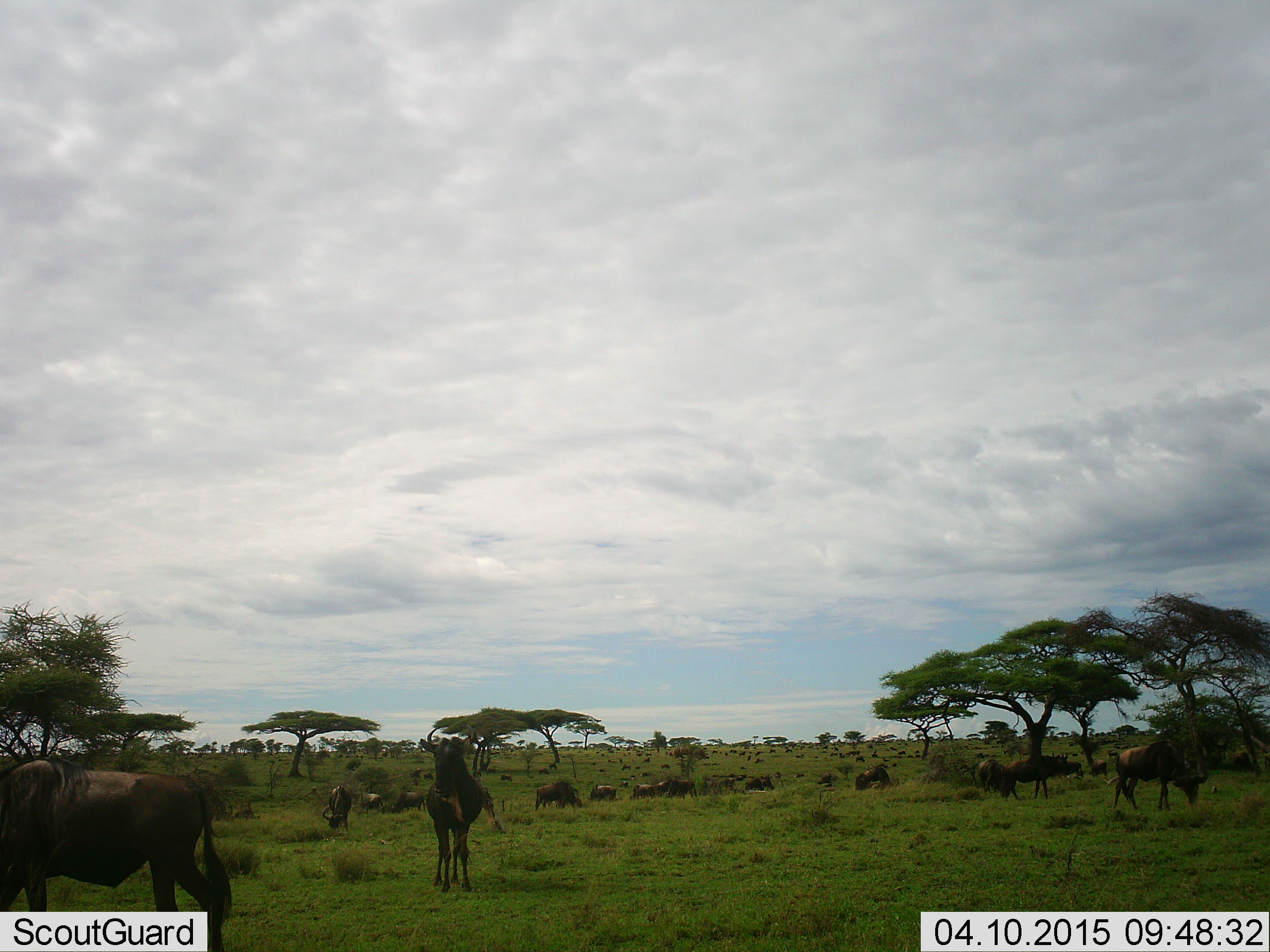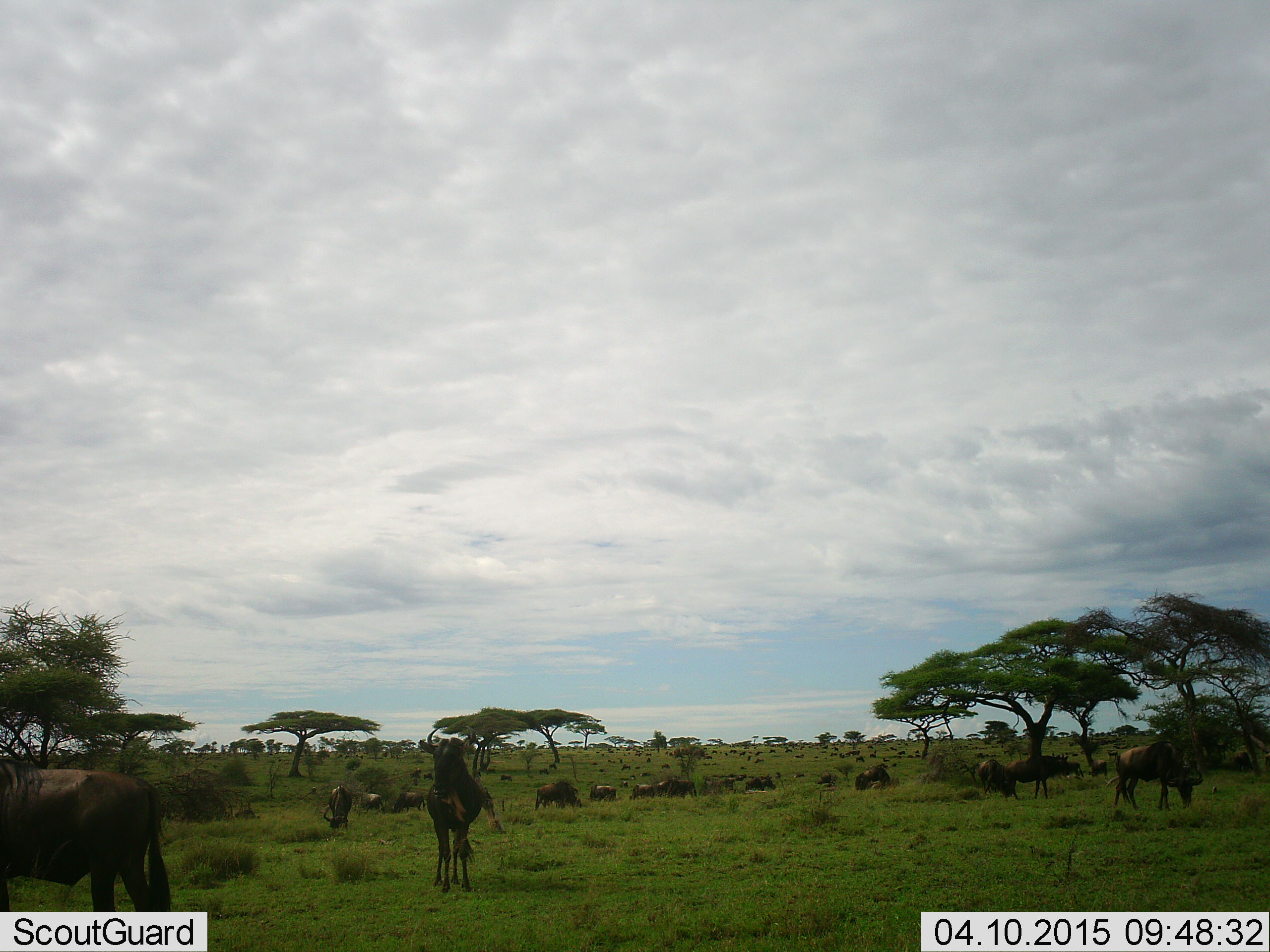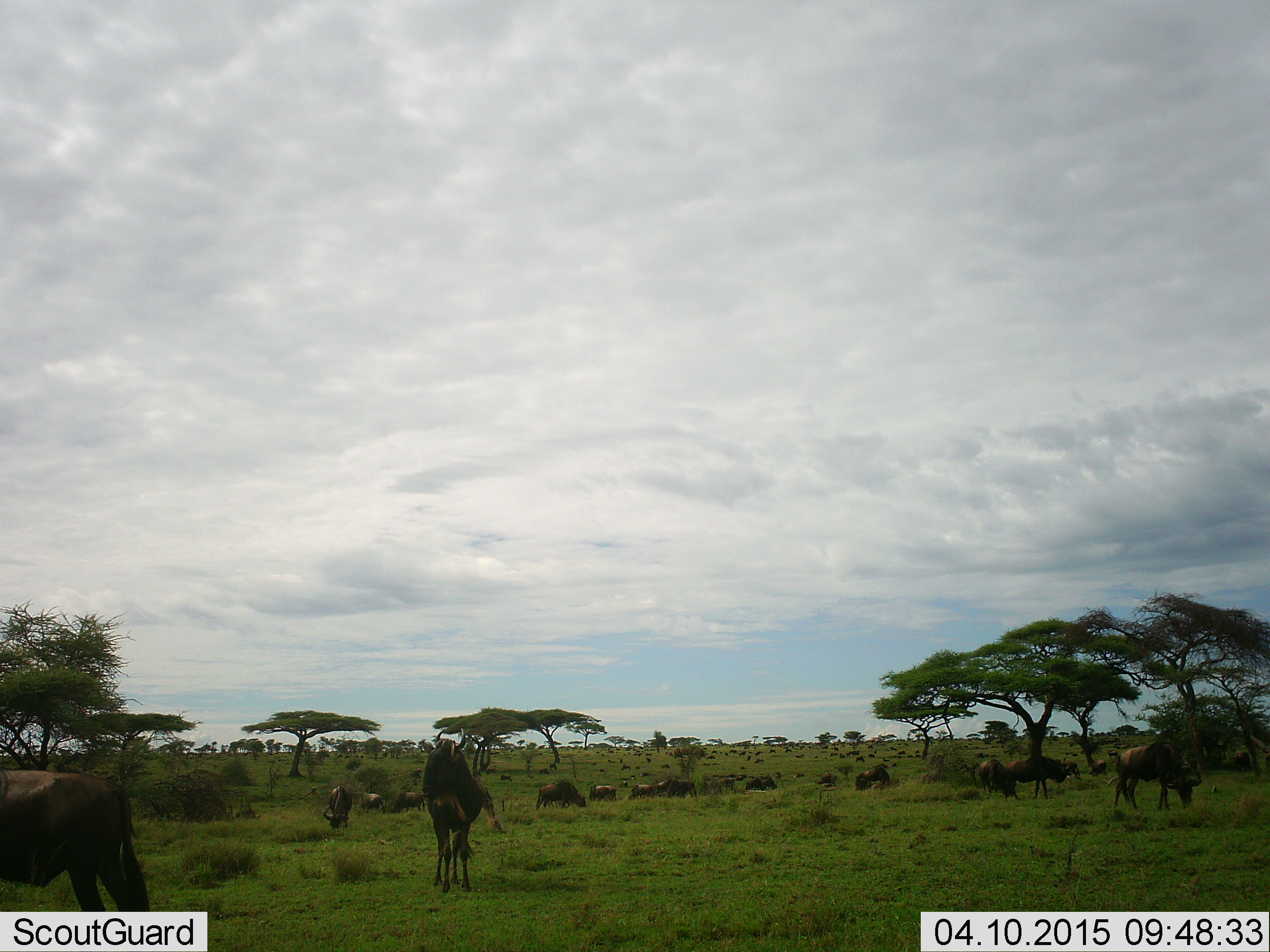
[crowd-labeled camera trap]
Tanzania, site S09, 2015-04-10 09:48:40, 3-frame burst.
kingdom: Animalia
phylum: Chordata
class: Mammalia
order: Artiodactyla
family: Bovidae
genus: Connochaetes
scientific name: Connochaetes taurinus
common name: blue wildebeest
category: wildebeest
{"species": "wildebeest (blue wildebeest) (Connochaetes taurinus)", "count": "11-50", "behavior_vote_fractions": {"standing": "60%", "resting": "30%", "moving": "50%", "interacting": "10%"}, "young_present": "0%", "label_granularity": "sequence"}